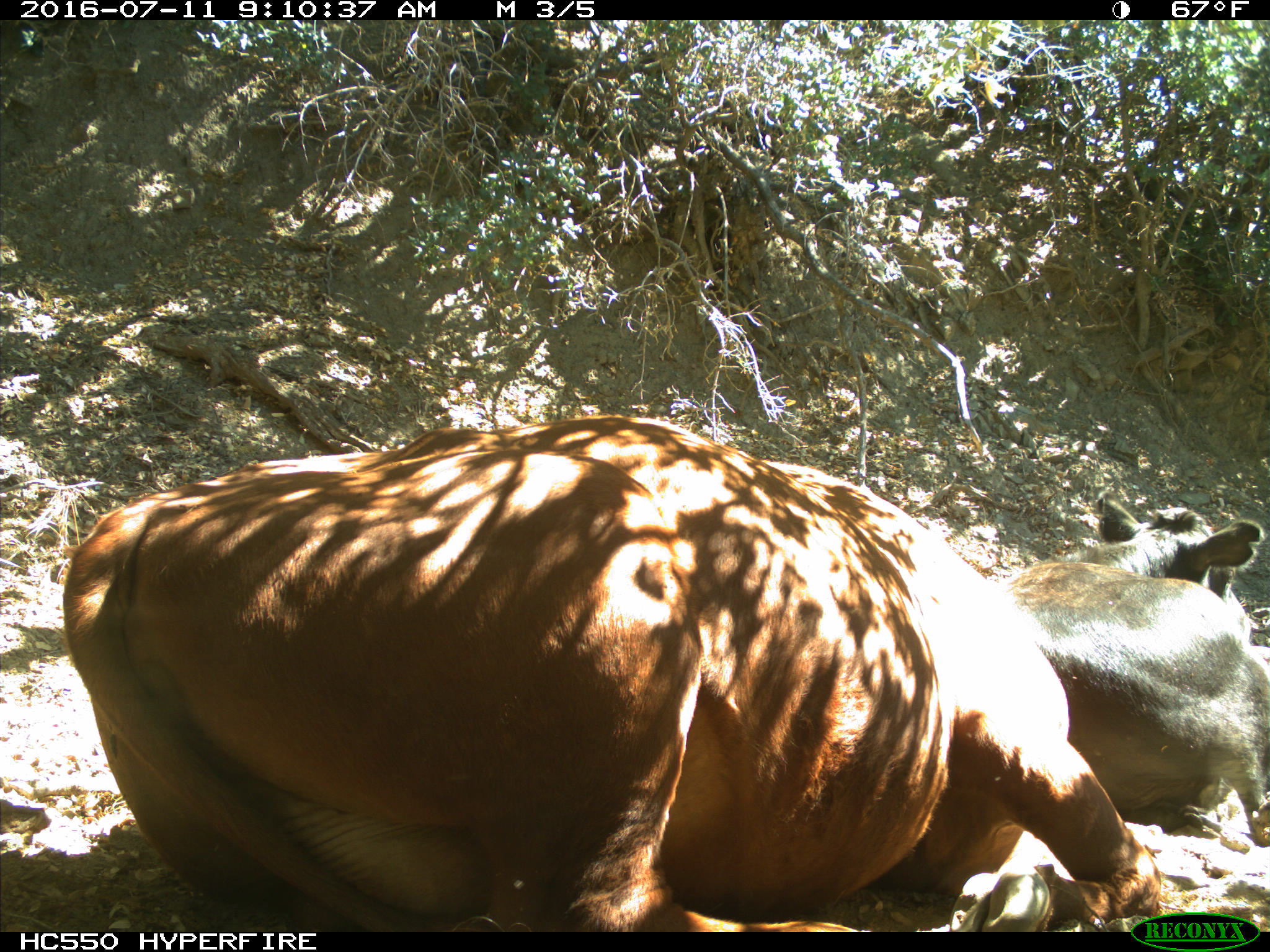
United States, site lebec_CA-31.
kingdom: Animalia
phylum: Chordata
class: Mammalia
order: Artiodactyla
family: Bovidae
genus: Bos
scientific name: Bos taurus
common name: domestic cow